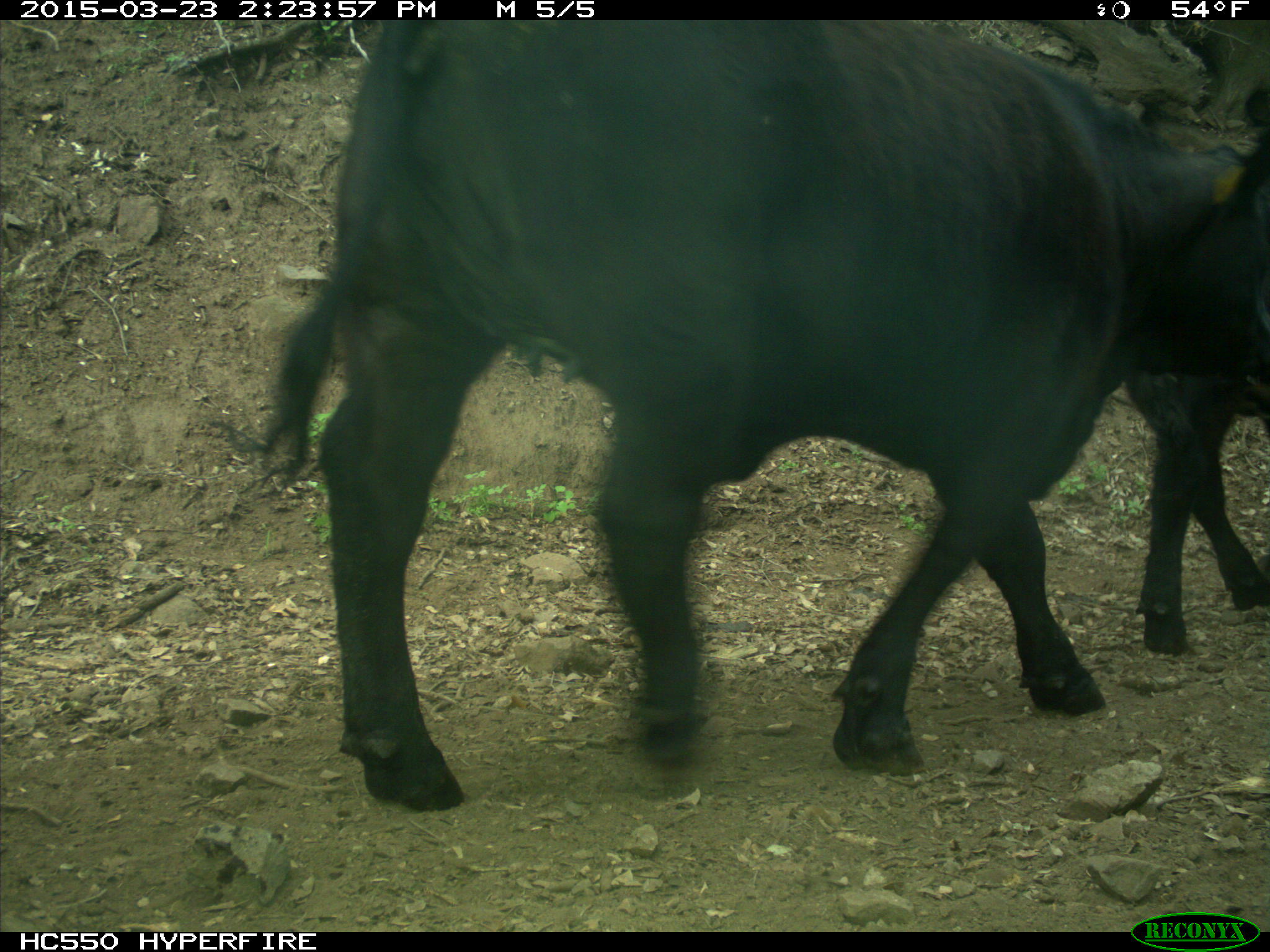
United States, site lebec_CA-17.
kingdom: Animalia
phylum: Chordata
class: Mammalia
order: Artiodactyla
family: Bovidae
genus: Bos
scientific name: Bos taurus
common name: domestic cow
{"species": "Bos taurus (domestic cow)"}